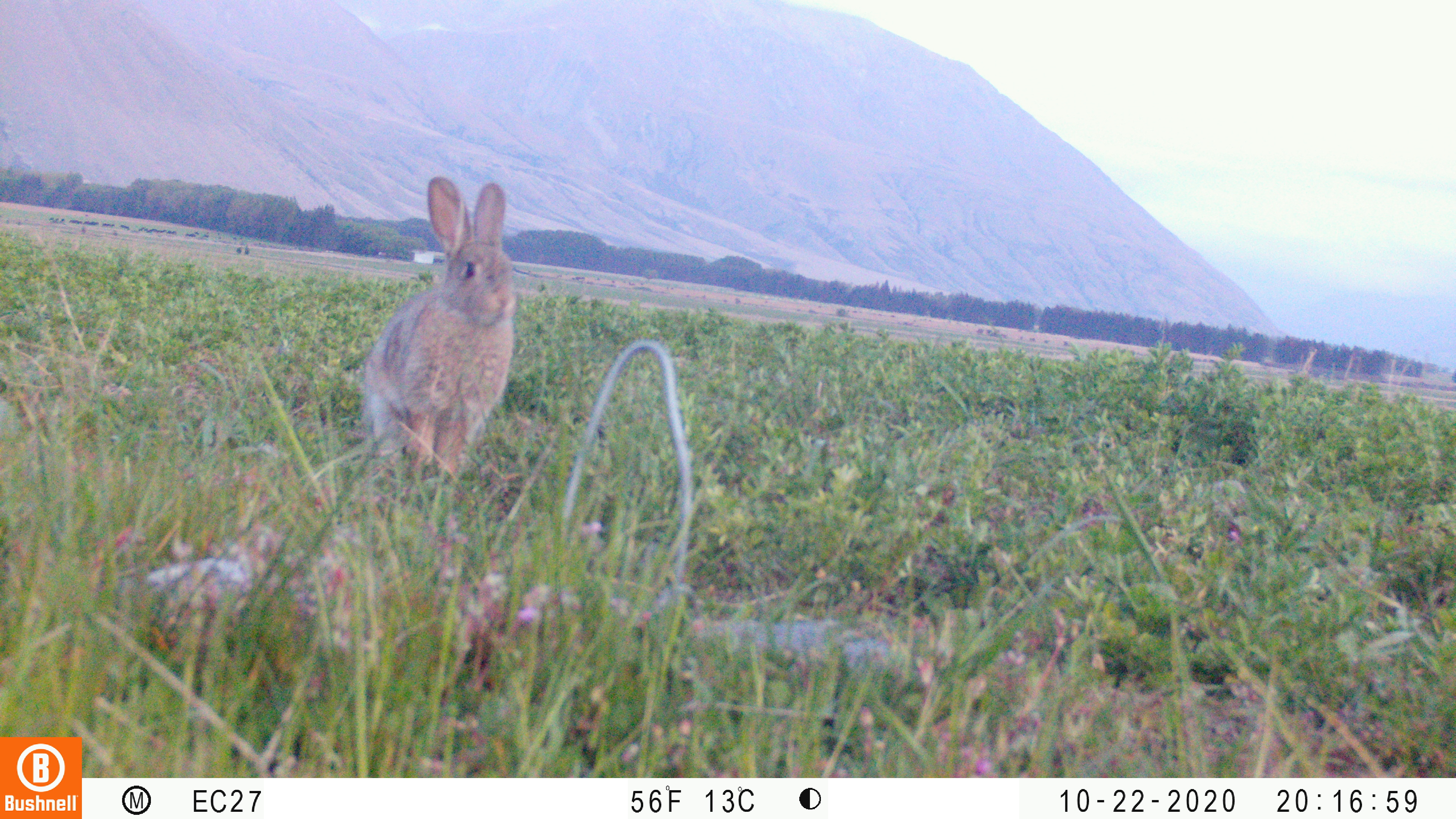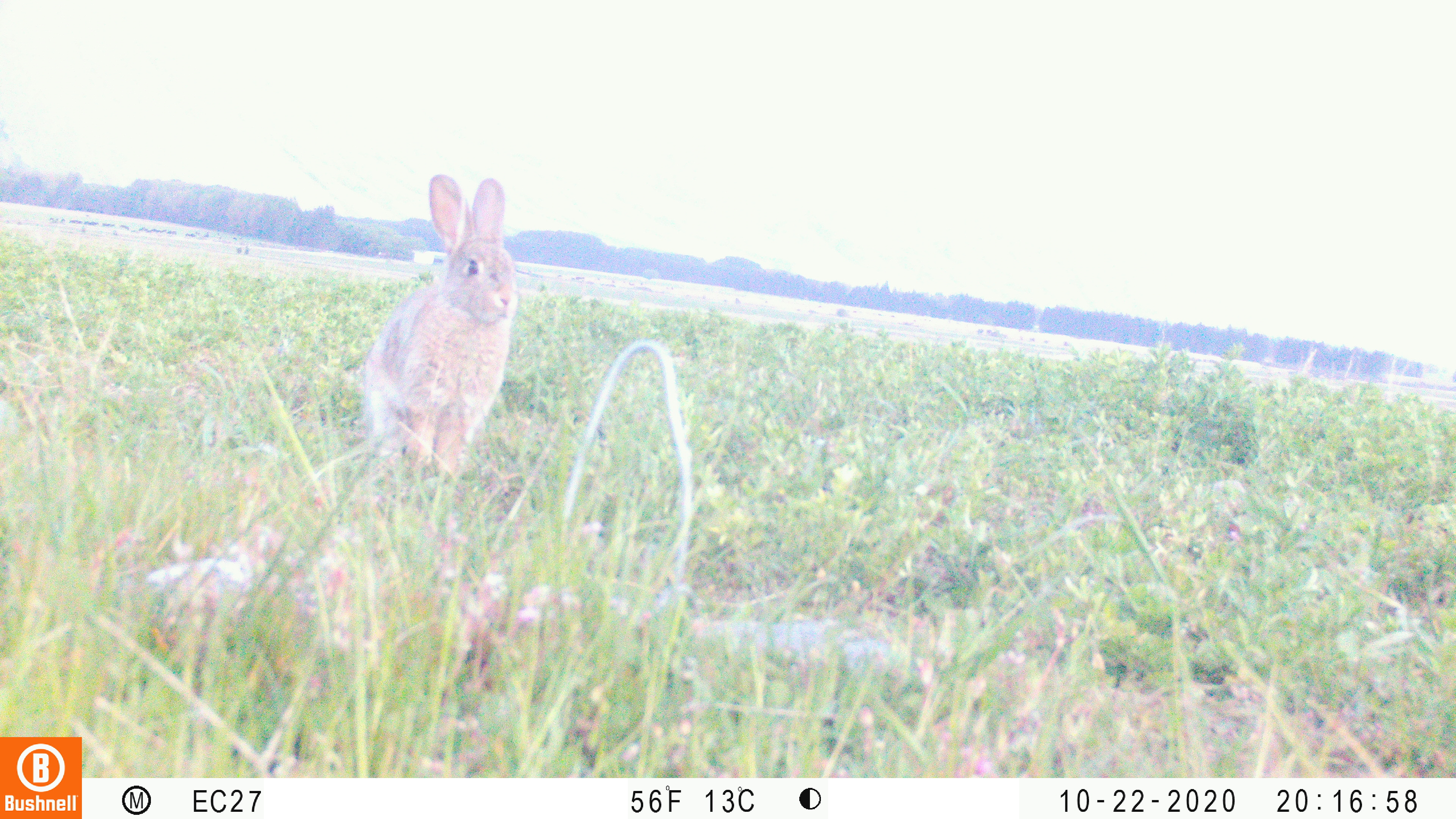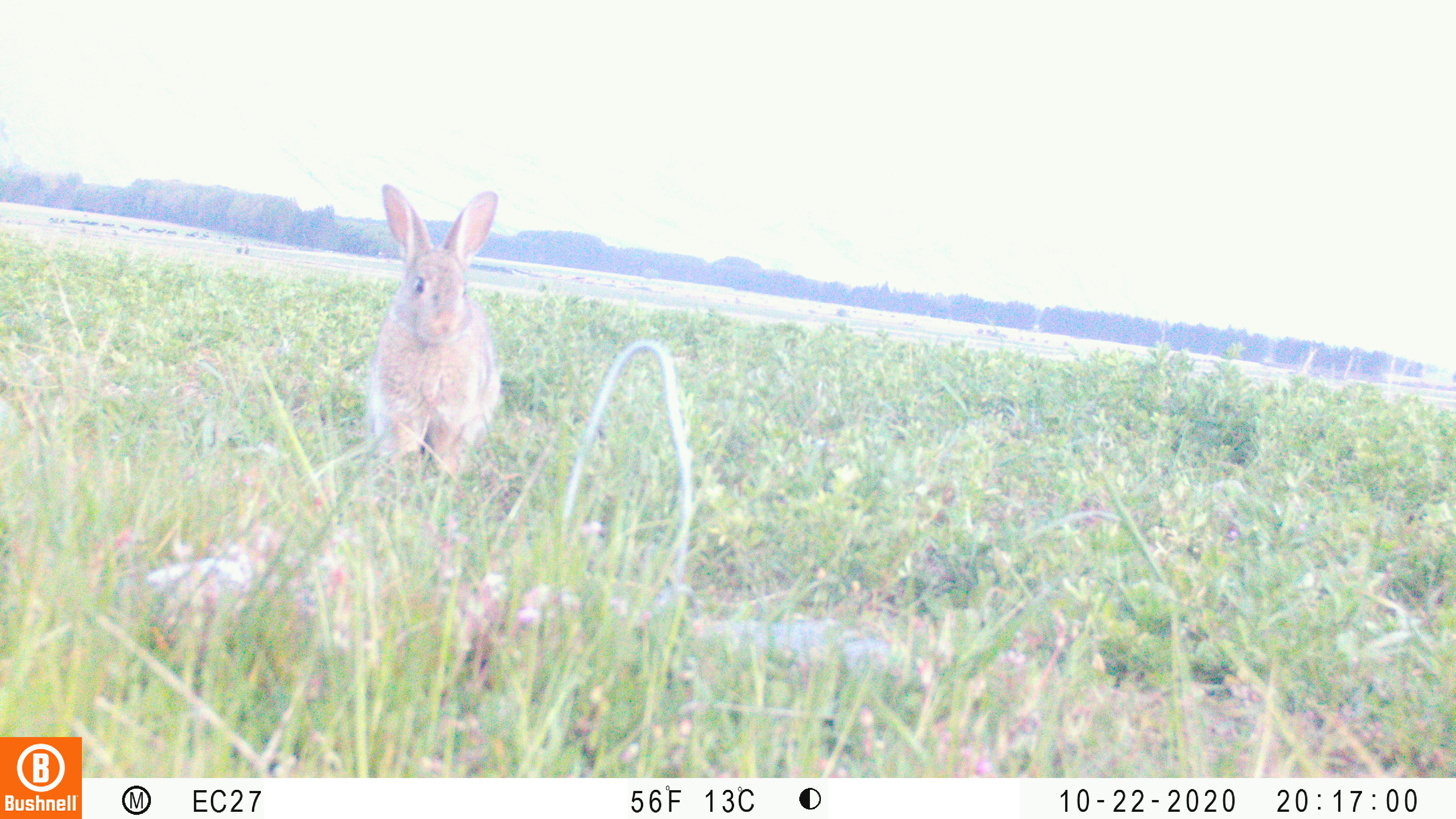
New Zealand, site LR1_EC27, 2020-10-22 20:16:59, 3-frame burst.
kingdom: Animalia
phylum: Chordata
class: Mammalia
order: Lagomorpha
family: Leporidae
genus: Oryctolagus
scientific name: Oryctolagus cuniculus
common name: european rabbit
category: rabbit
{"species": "rabbit (european rabbit) (Oryctolagus cuniculus)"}